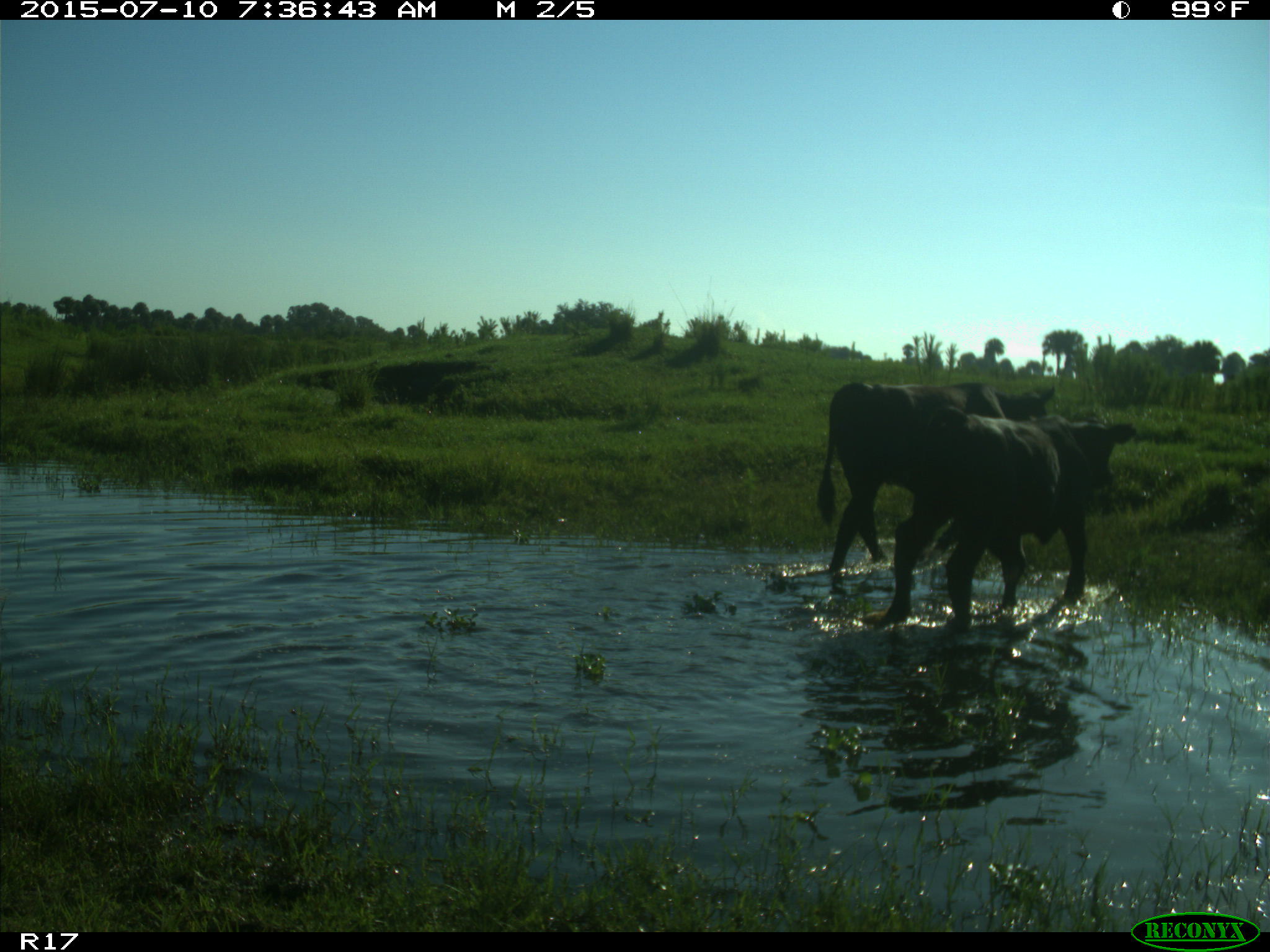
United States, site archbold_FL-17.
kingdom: Animalia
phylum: Chordata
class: Mammalia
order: Artiodactyla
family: Bovidae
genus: Bos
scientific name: Bos taurus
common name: domestic cow